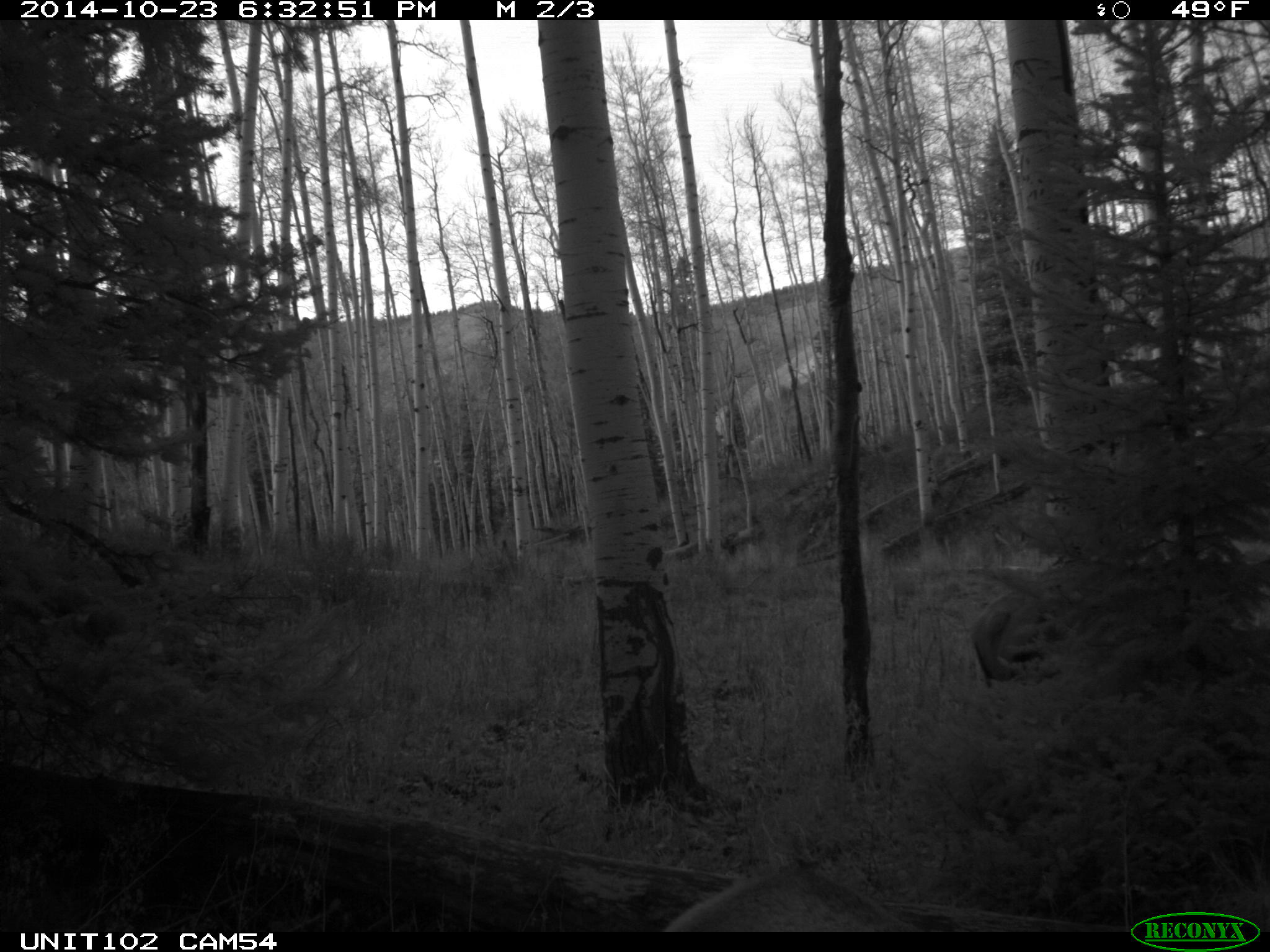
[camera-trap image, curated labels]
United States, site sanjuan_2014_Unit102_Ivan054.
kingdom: Animalia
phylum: Chordata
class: Mammalia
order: Artiodactyla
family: Cervidae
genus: Cervus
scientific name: Cervus elaphus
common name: red deer